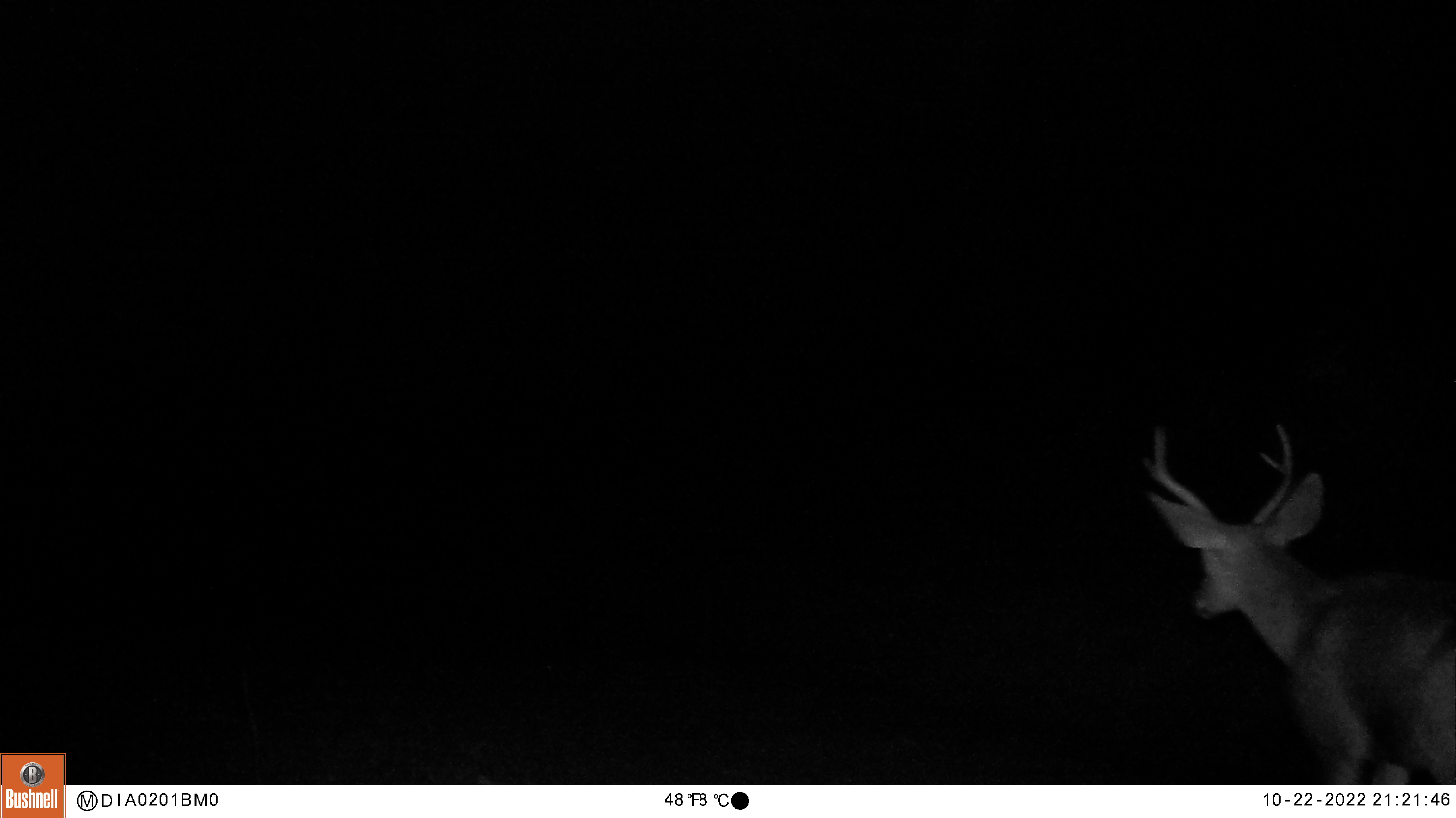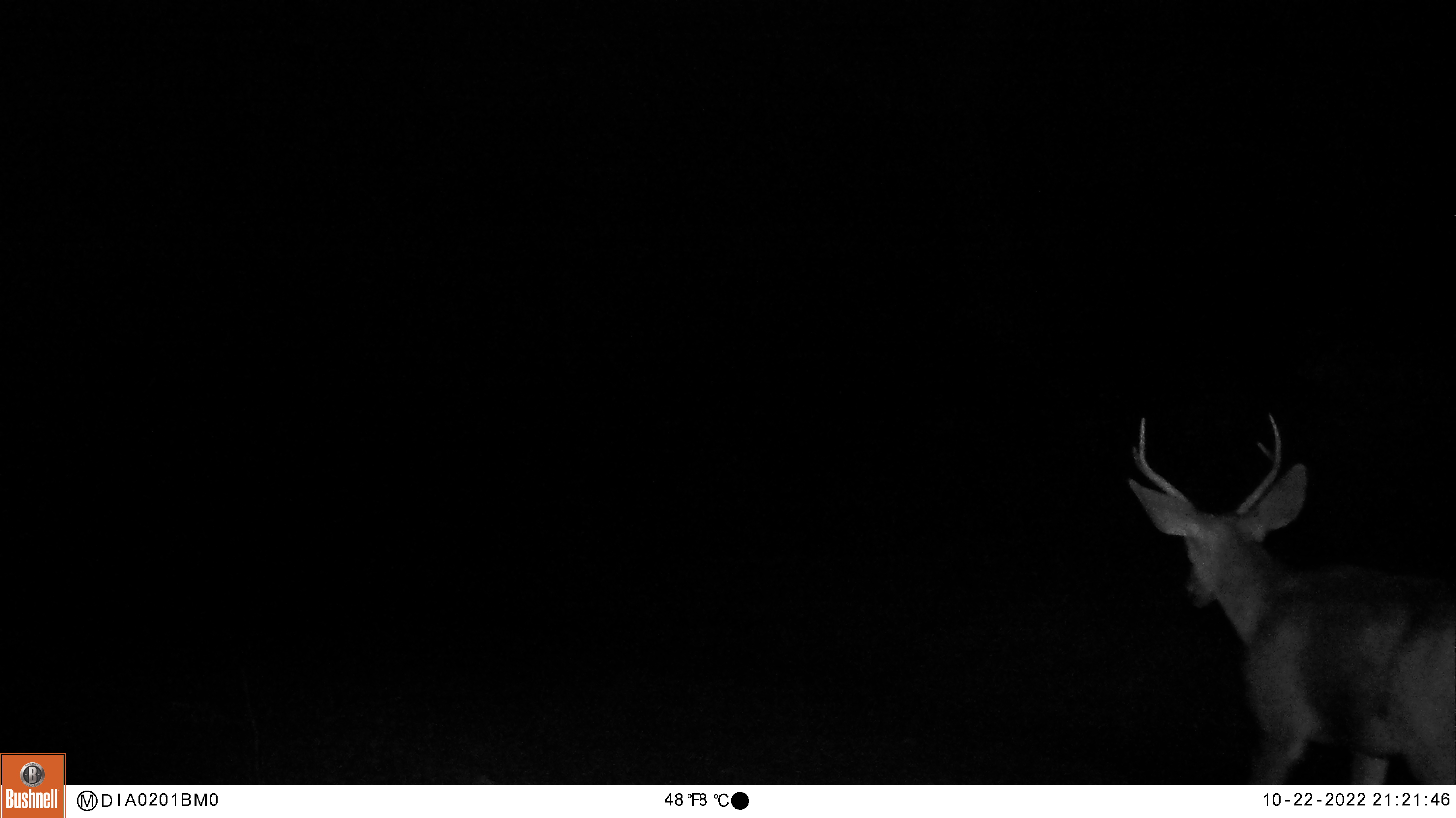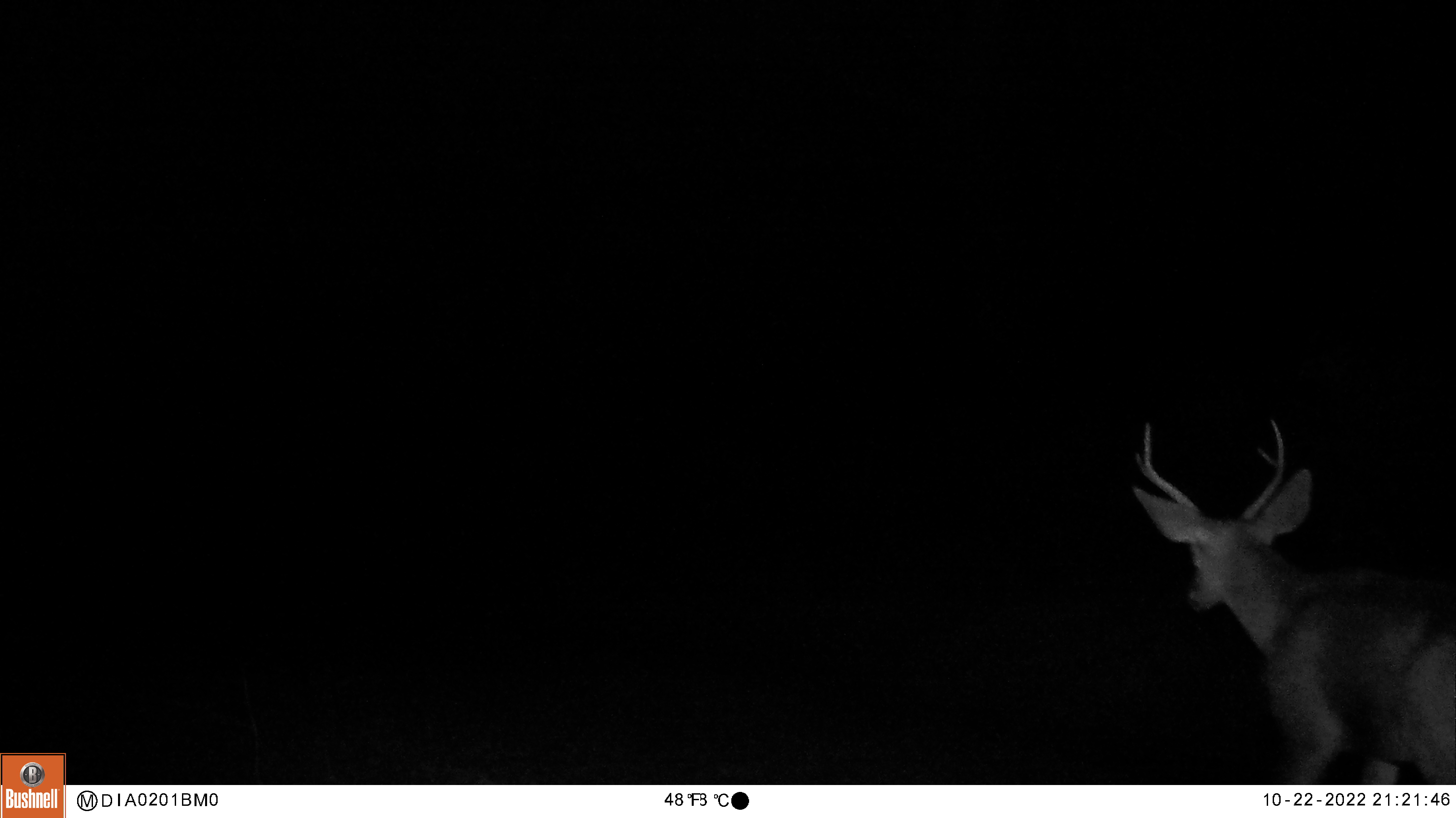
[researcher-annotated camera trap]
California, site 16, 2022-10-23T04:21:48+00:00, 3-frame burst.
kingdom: Animalia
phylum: Chordata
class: Mammalia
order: Artiodactyla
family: Cervidae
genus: Odocoileus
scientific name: Odocoileus hemionus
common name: mule deer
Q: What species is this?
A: Mule deer (Odocoileus hemionus).